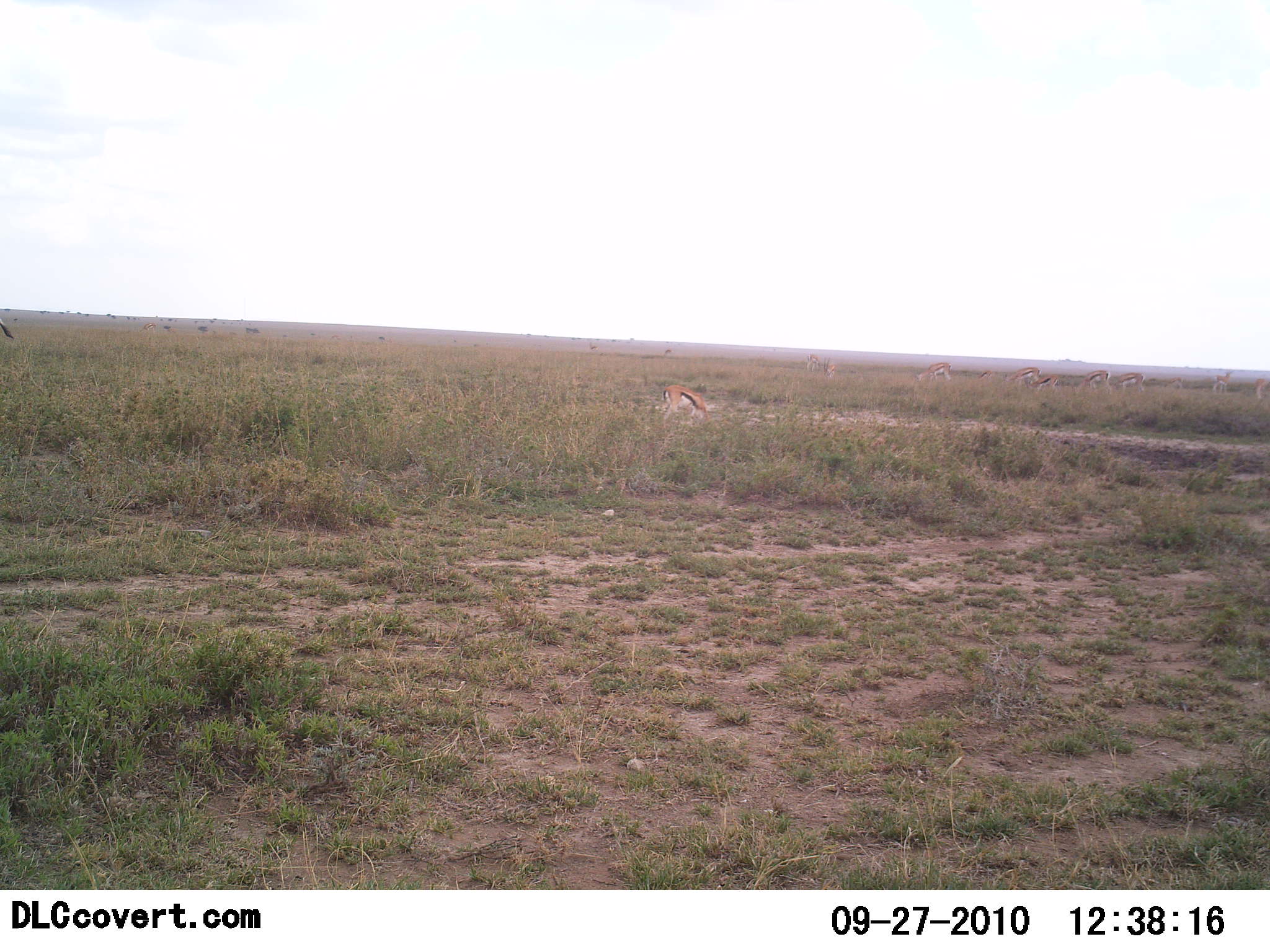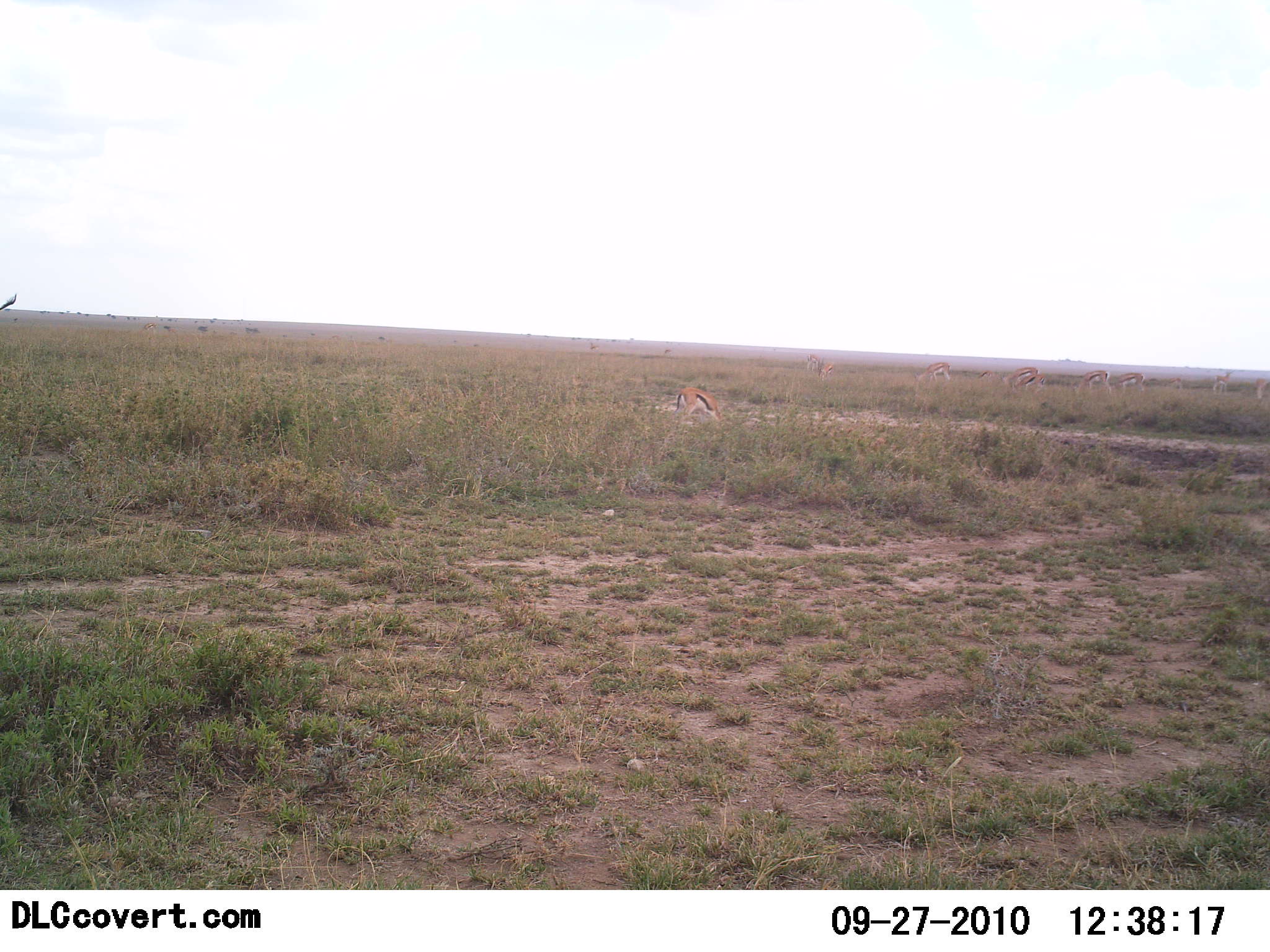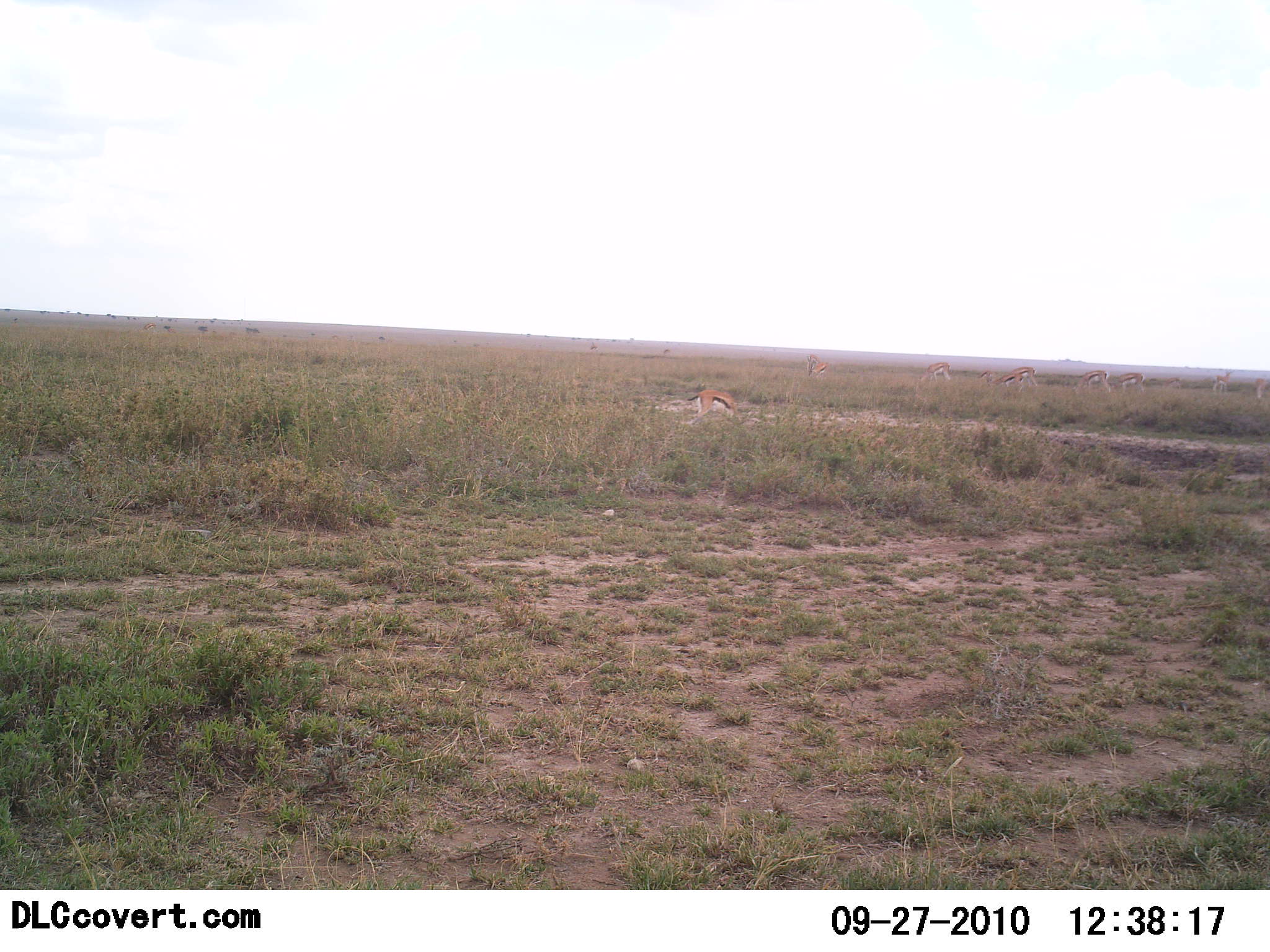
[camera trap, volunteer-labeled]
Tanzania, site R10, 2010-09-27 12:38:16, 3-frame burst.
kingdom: Animalia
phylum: Chordata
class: Mammalia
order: Artiodactyla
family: Bovidae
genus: Eudorcas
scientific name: Eudorcas thomsonii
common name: thomson's gazelle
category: gazellethomsons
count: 9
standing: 42%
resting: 0%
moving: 8%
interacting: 0%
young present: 0%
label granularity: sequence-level